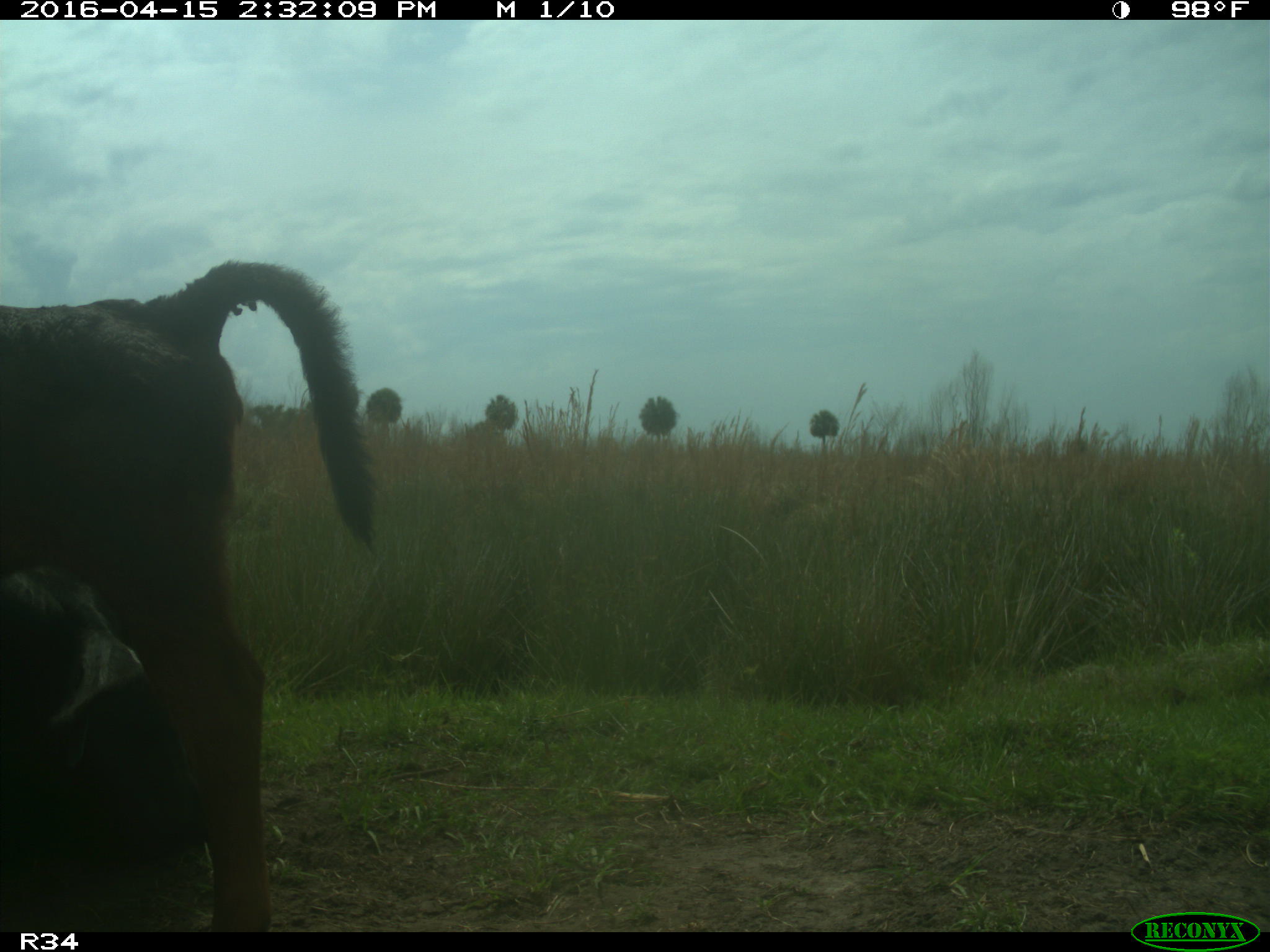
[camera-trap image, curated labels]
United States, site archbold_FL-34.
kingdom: Animalia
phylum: Chordata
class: Mammalia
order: Artiodactyla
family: Bovidae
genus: Bos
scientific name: Bos taurus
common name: domestic cow